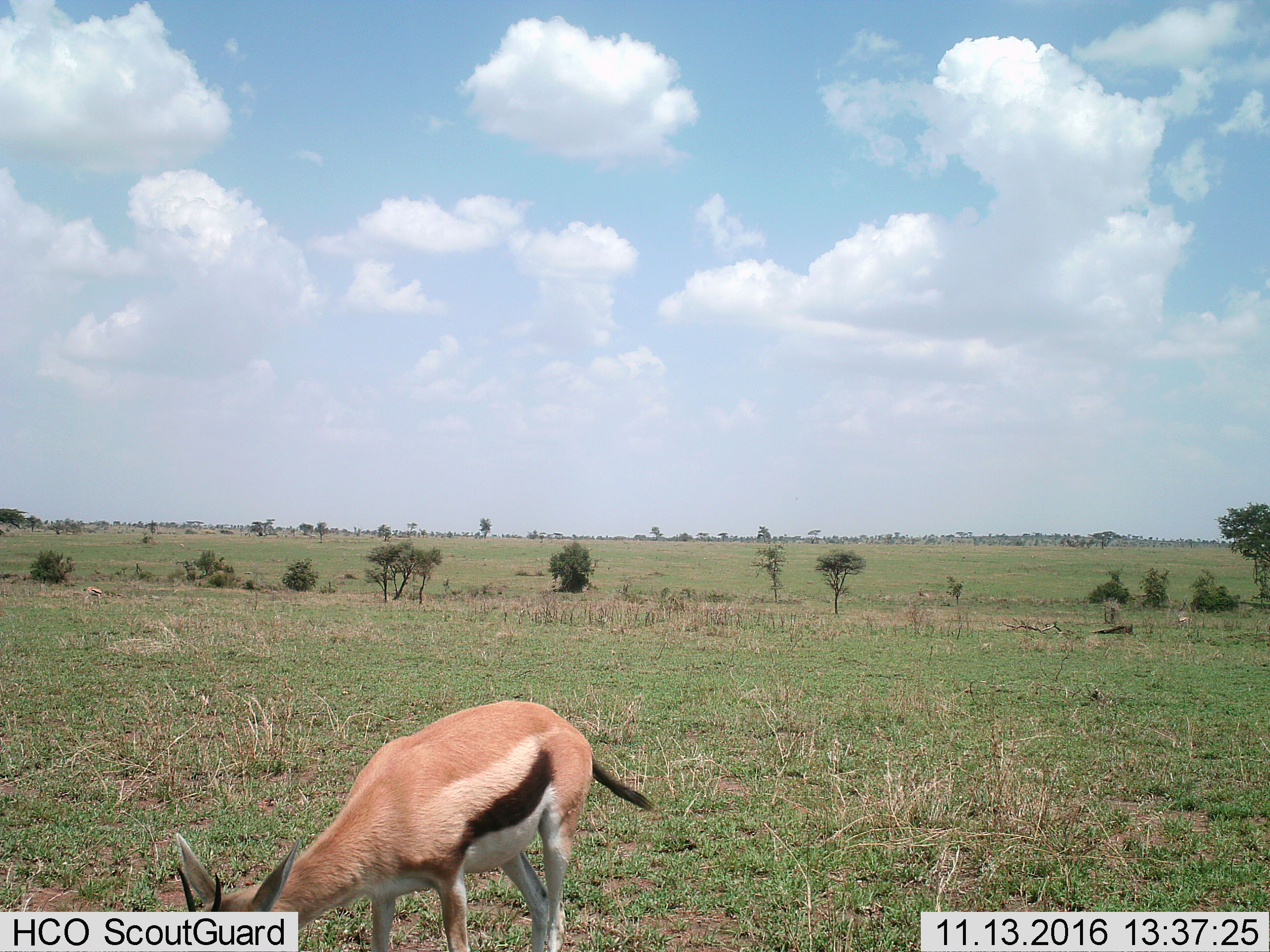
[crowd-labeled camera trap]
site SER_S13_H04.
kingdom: Animalia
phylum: Chordata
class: Mammalia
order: Artiodactyla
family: Bovidae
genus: Eudorcas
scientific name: Eudorcas thomsonii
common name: thomson's gazelle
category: gazellethomsons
Gazellethomsons (thomson's gazelle) (Eudorcas thomsonii), count 1. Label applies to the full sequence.